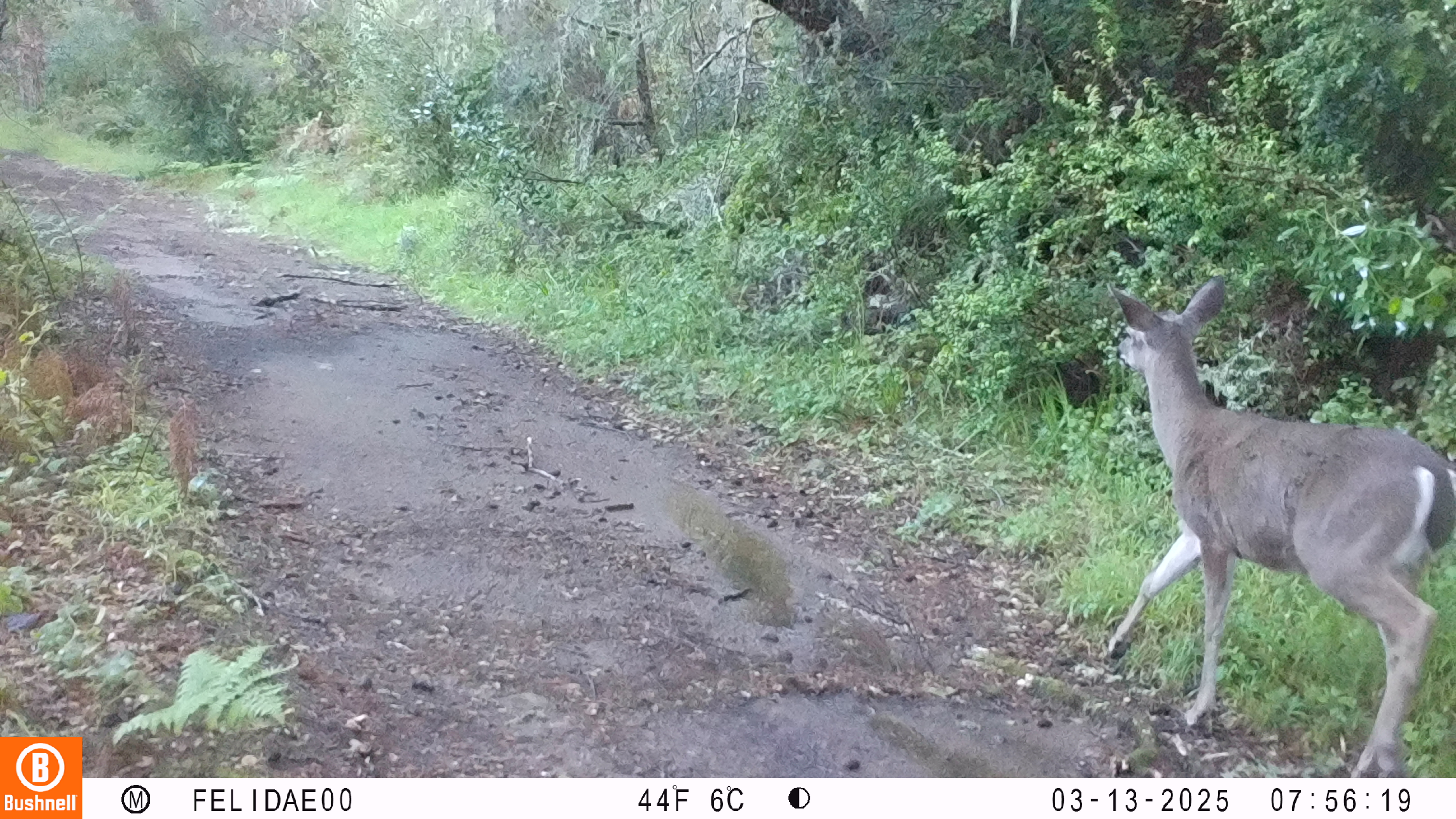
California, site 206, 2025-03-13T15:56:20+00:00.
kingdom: Animalia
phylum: Chordata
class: Mammalia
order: Artiodactyla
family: Cervidae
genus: Odocoileus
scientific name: Odocoileus hemionus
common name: mule deer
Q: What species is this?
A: Mule deer (Odocoileus hemionus).